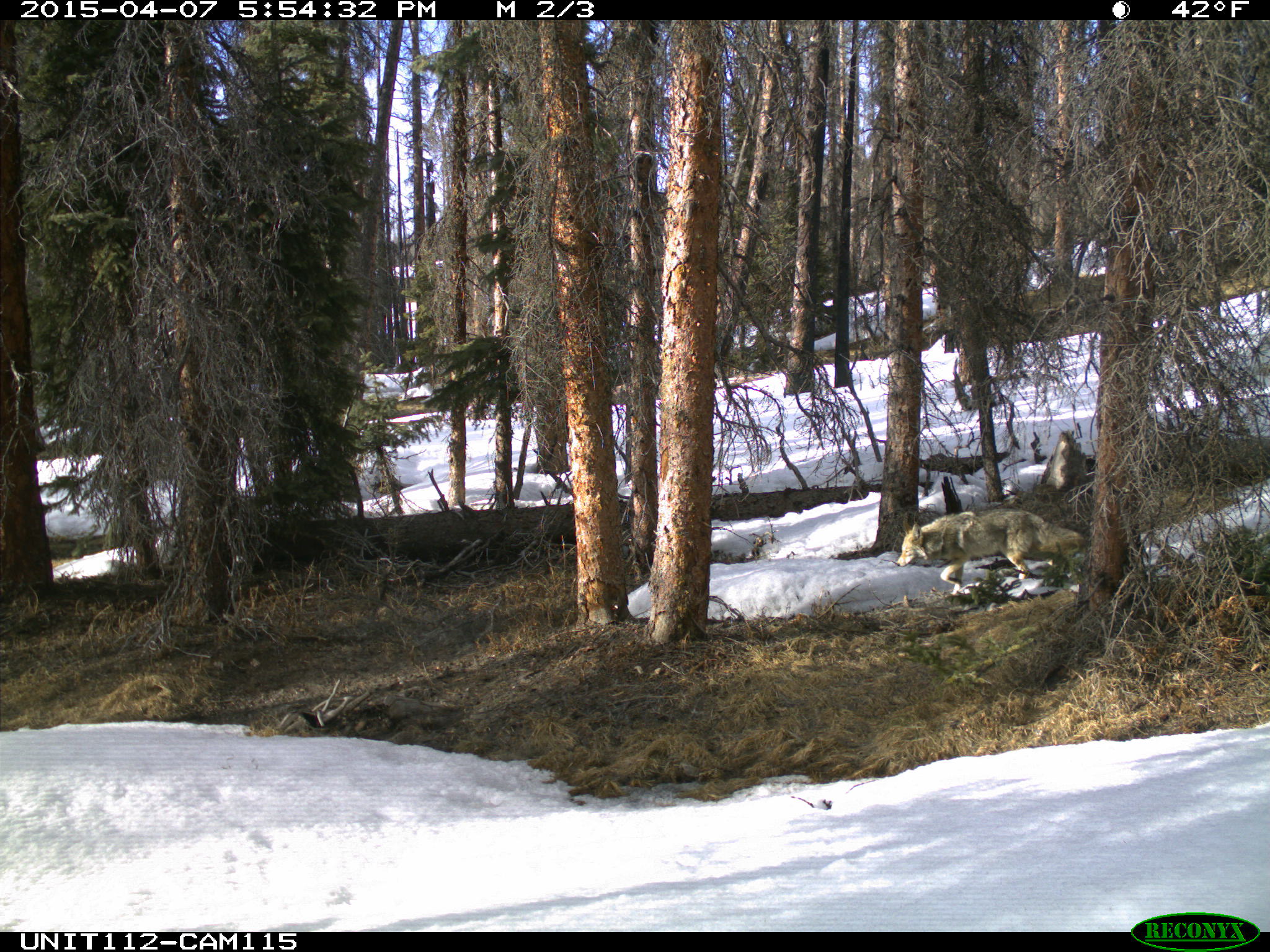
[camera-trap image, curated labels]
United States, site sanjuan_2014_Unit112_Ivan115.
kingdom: Animalia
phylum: Chordata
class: Mammalia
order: Carnivora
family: Canidae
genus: Canis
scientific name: Canis latrans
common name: coyote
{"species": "Canis latrans (coyote)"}